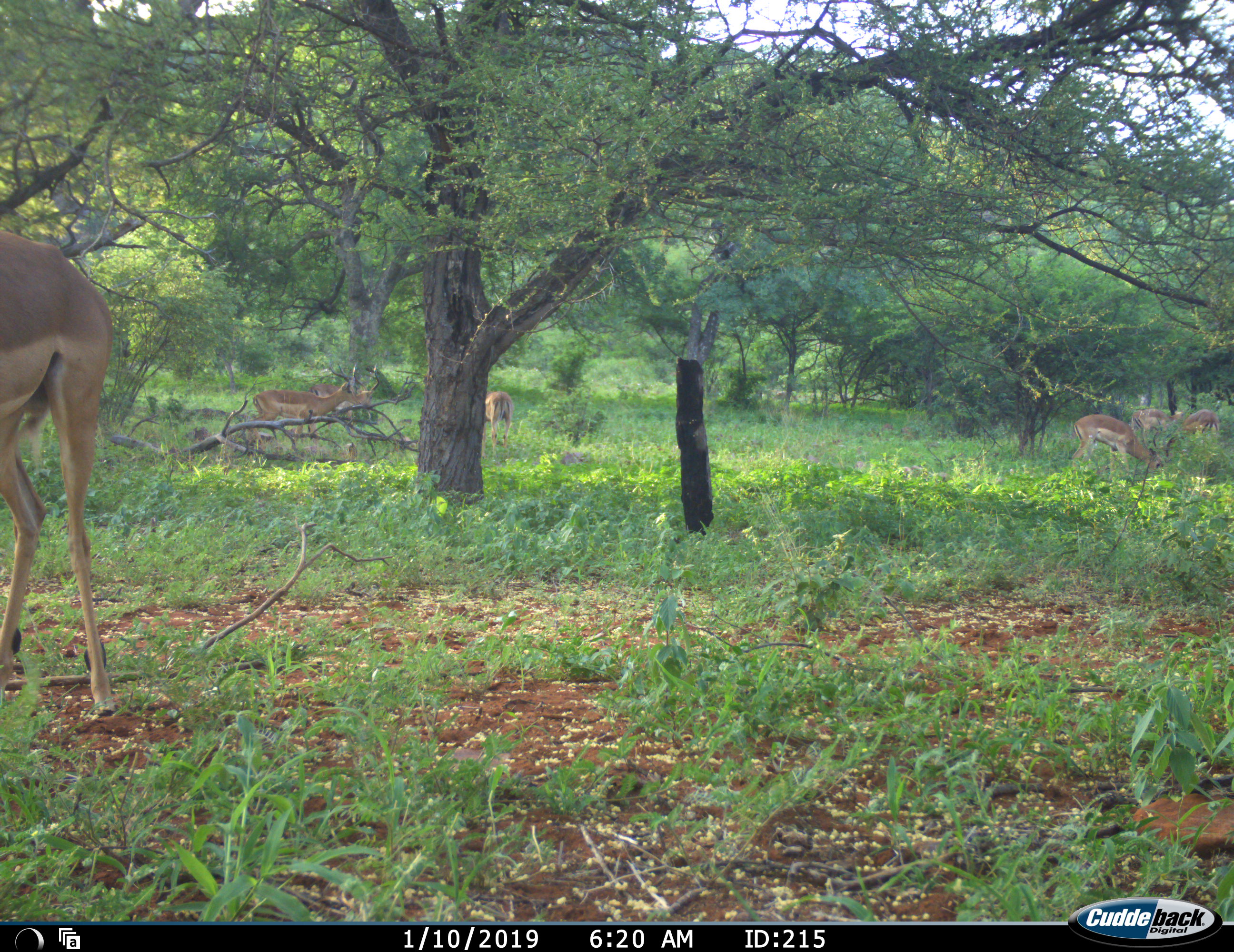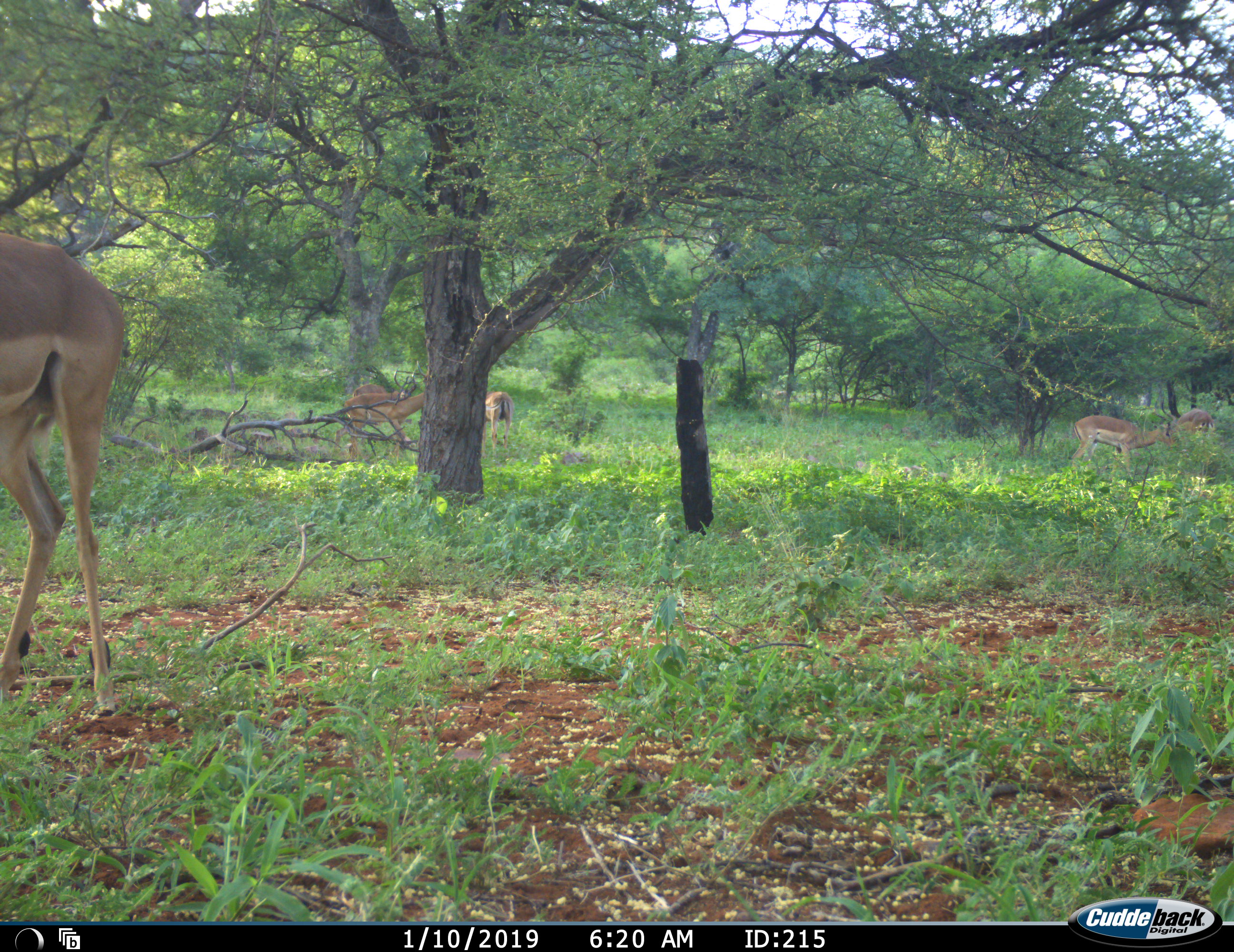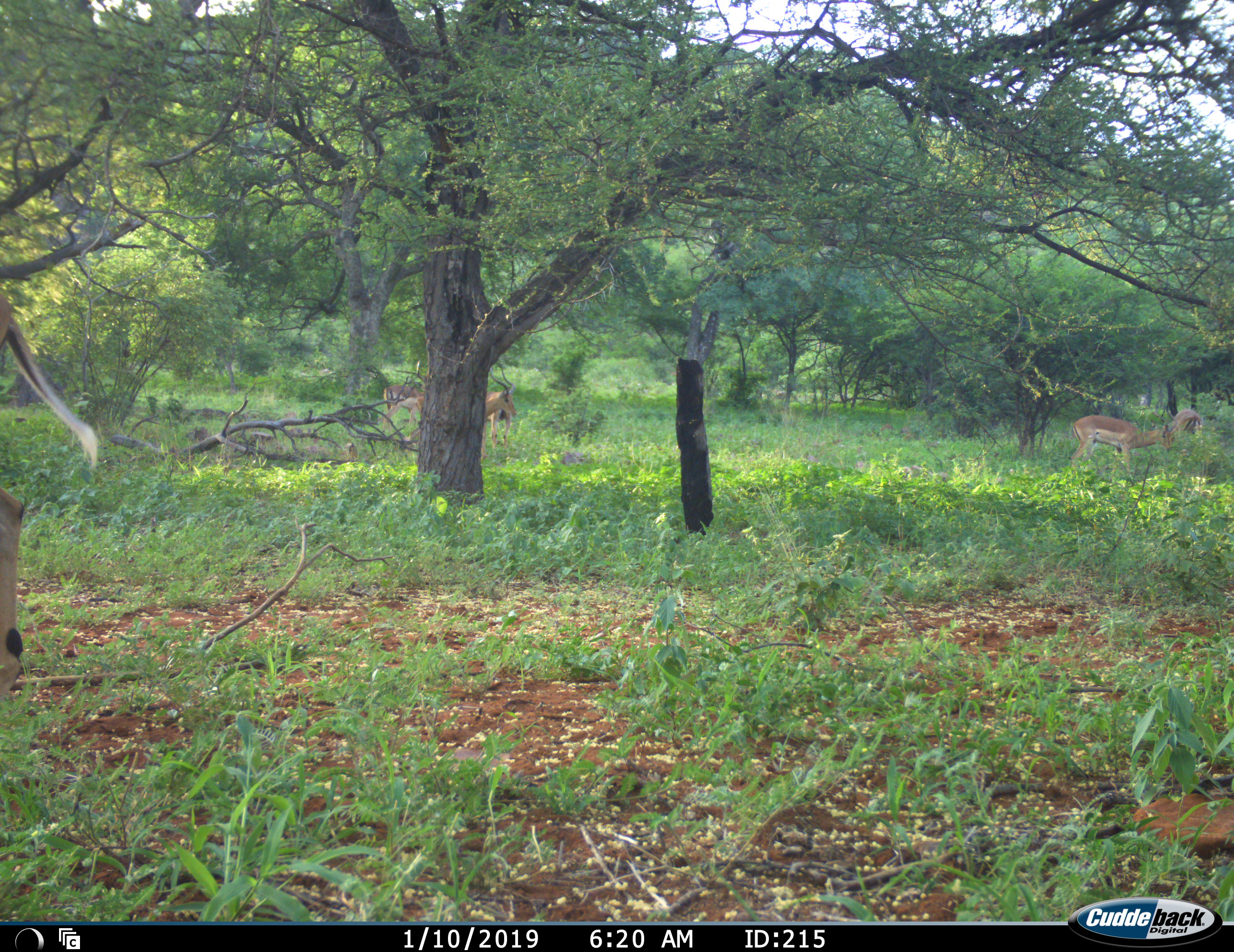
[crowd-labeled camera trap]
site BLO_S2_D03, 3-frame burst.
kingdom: Animalia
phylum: Chordata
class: Mammalia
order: Artiodactyla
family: Bovidae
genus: Aepyceros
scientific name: Aepyceros melampus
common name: impala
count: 7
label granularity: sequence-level